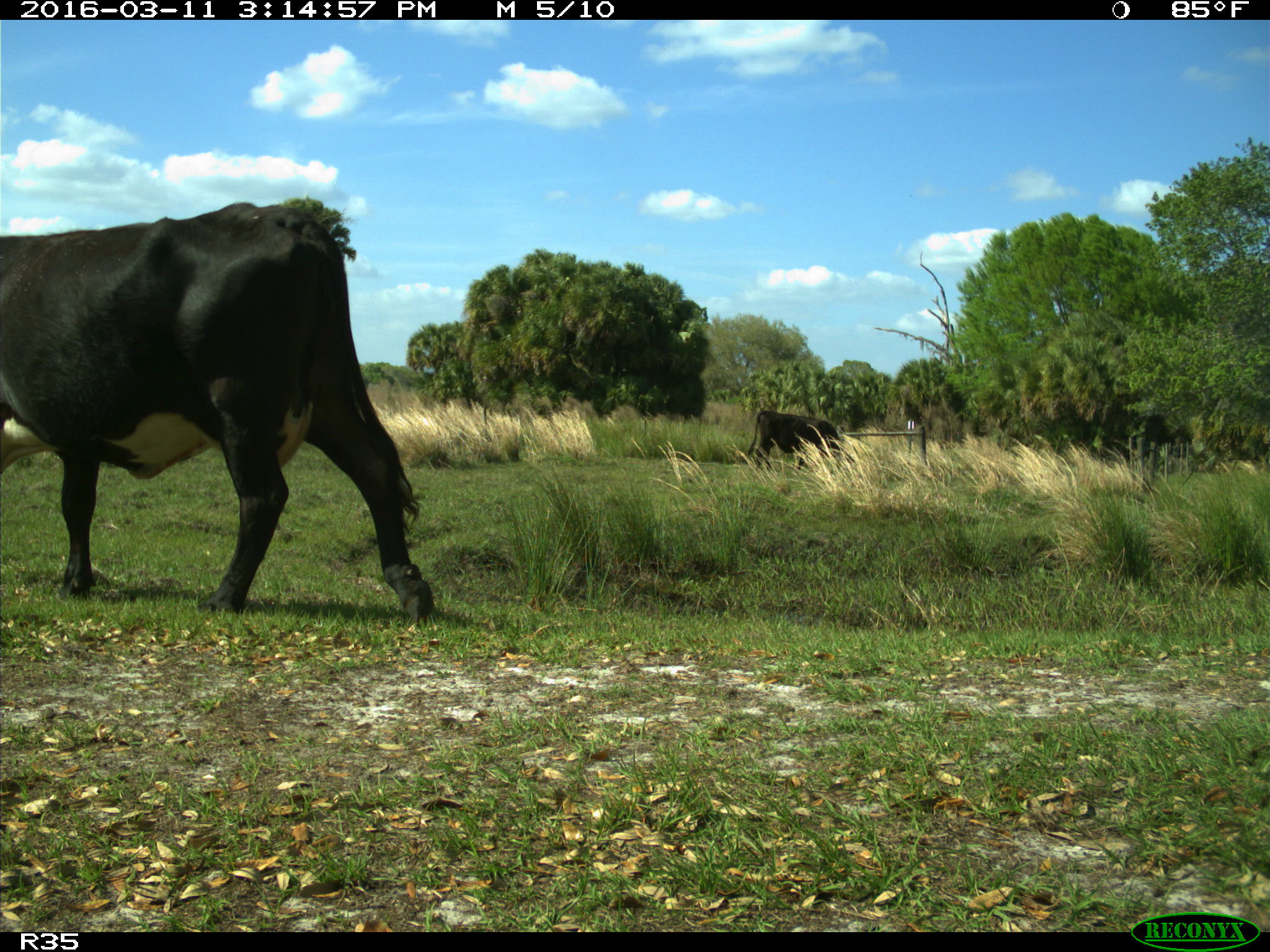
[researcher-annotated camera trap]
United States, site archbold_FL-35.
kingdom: Animalia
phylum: Chordata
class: Mammalia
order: Artiodactyla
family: Bovidae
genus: Bos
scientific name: Bos taurus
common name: domestic cow